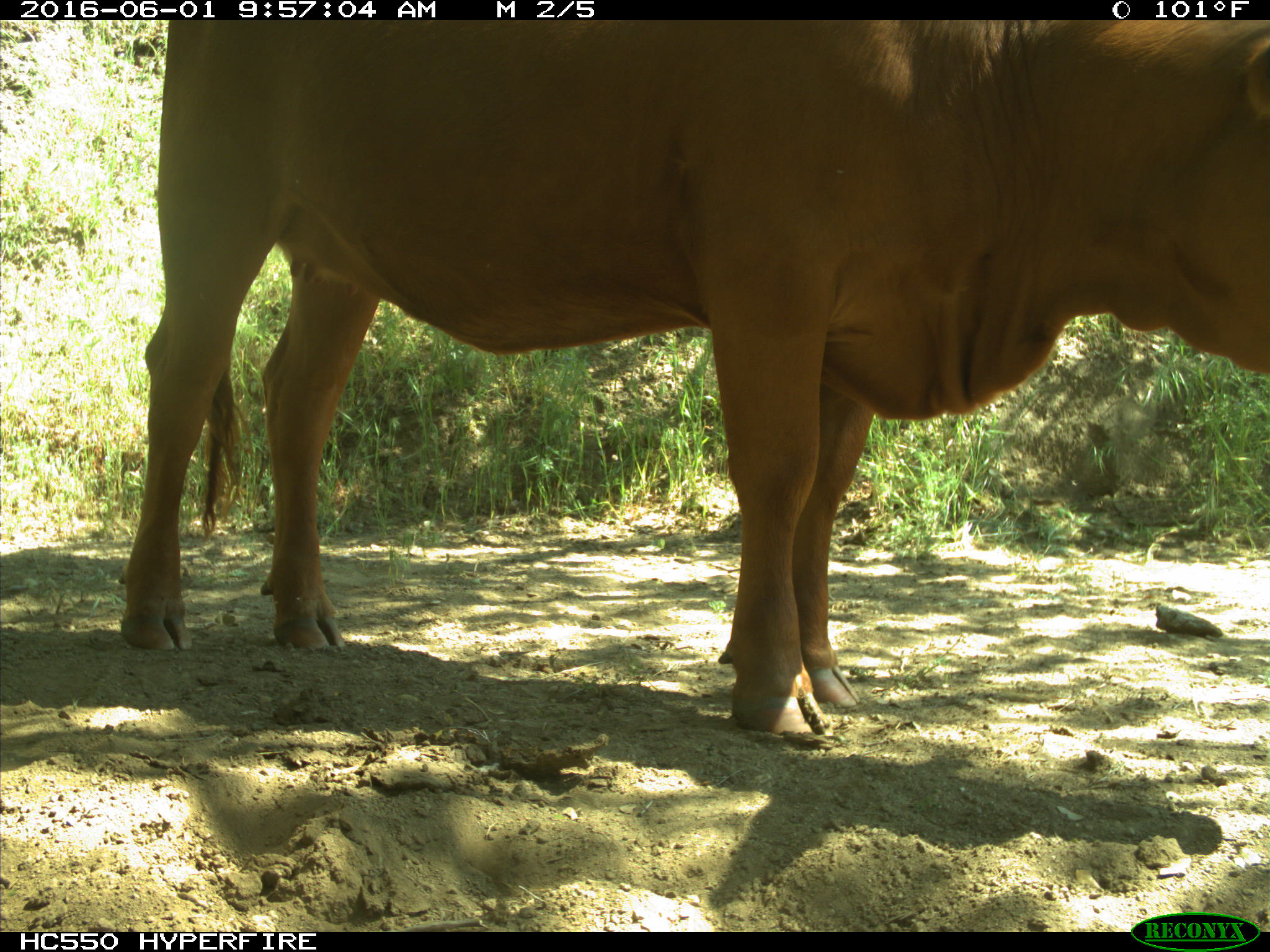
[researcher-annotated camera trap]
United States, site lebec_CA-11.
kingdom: Animalia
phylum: Chordata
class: Mammalia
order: Artiodactyla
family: Bovidae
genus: Bos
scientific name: Bos taurus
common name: domestic cow